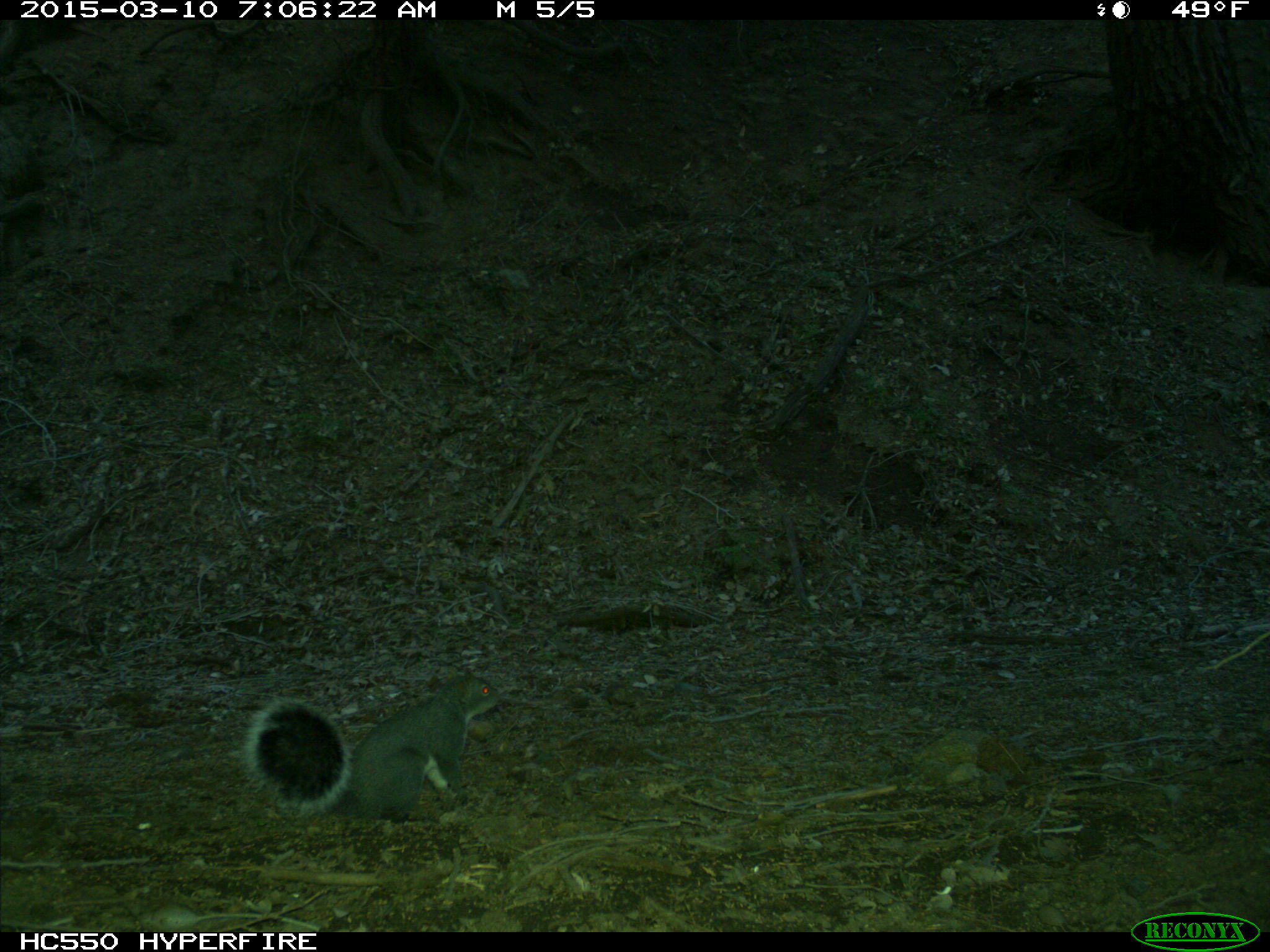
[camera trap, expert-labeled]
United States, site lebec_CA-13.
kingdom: Animalia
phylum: Chordata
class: Mammalia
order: Rodentia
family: Sciuridae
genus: Sciurus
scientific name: Sciurus carolinensis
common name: eastern gray squirrel